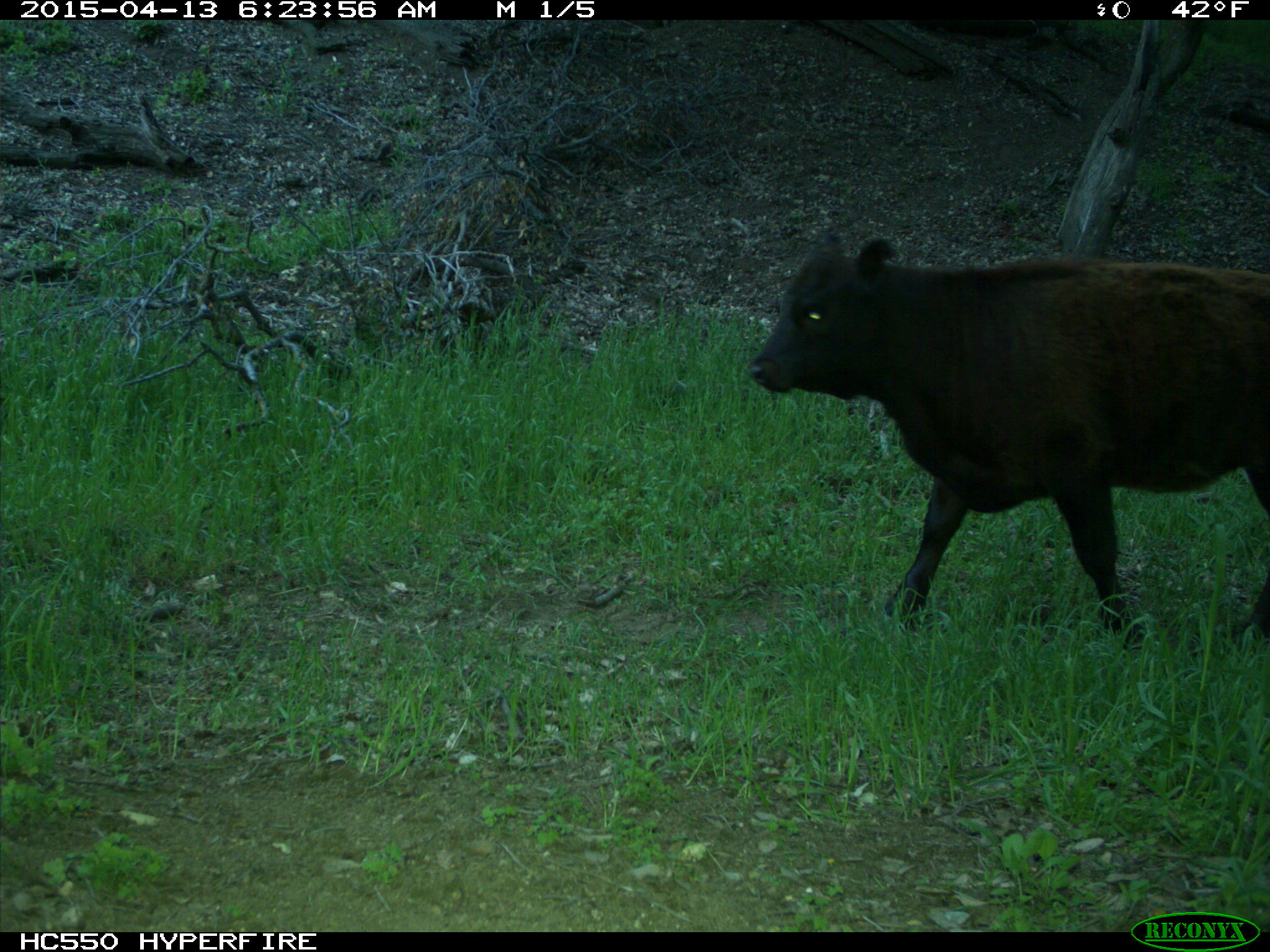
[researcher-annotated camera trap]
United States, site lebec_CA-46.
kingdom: Animalia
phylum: Chordata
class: Mammalia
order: Artiodactyla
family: Bovidae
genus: Bos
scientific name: Bos taurus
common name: domestic cow